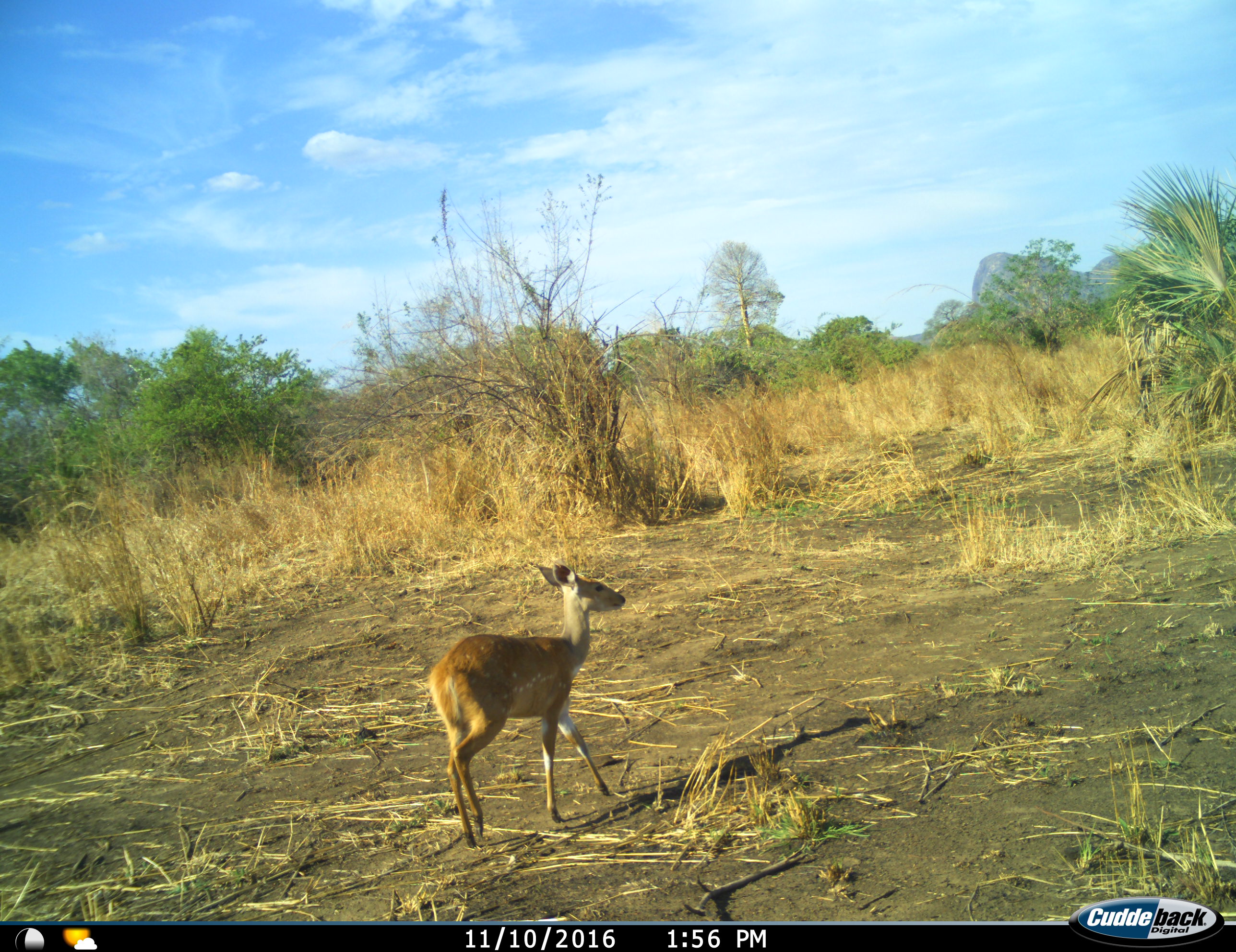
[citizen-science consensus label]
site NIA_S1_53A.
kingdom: Animalia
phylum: Chordata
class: Mammalia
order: Artiodactyla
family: Bovidae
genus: Tragelaphus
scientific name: Tragelaphus scriptus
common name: bushbuck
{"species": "bushbuck (Tragelaphus scriptus)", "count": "1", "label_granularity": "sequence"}